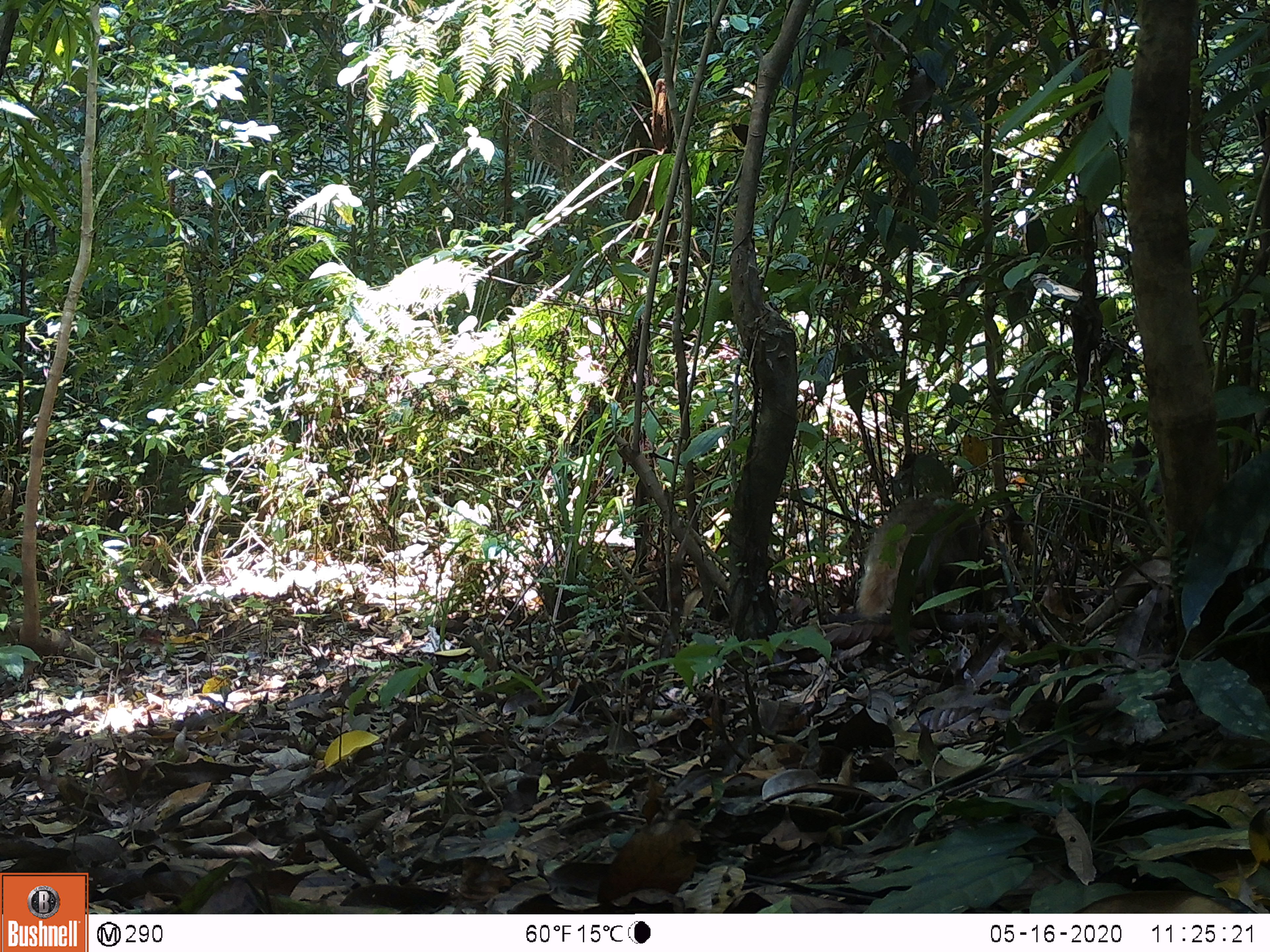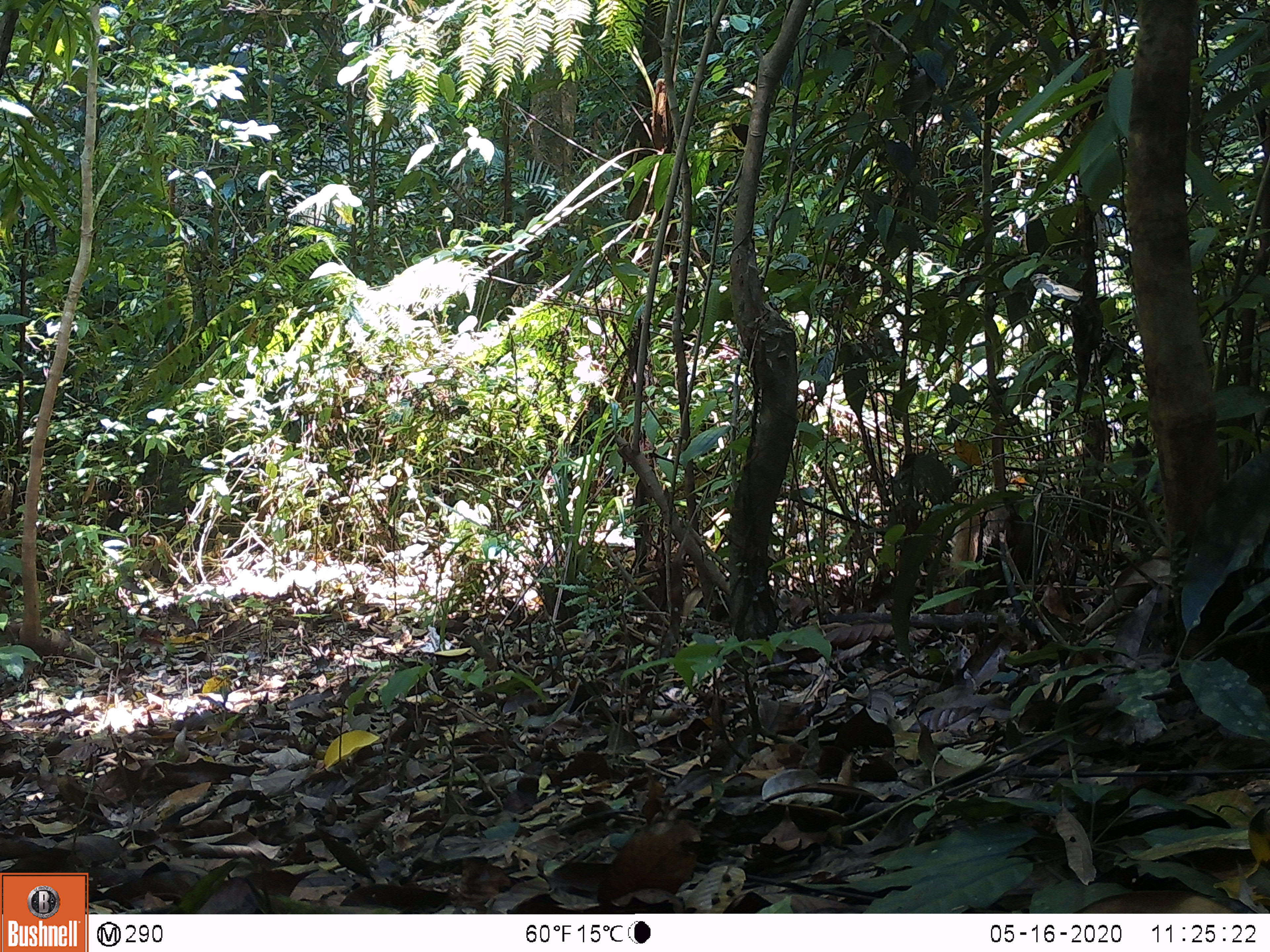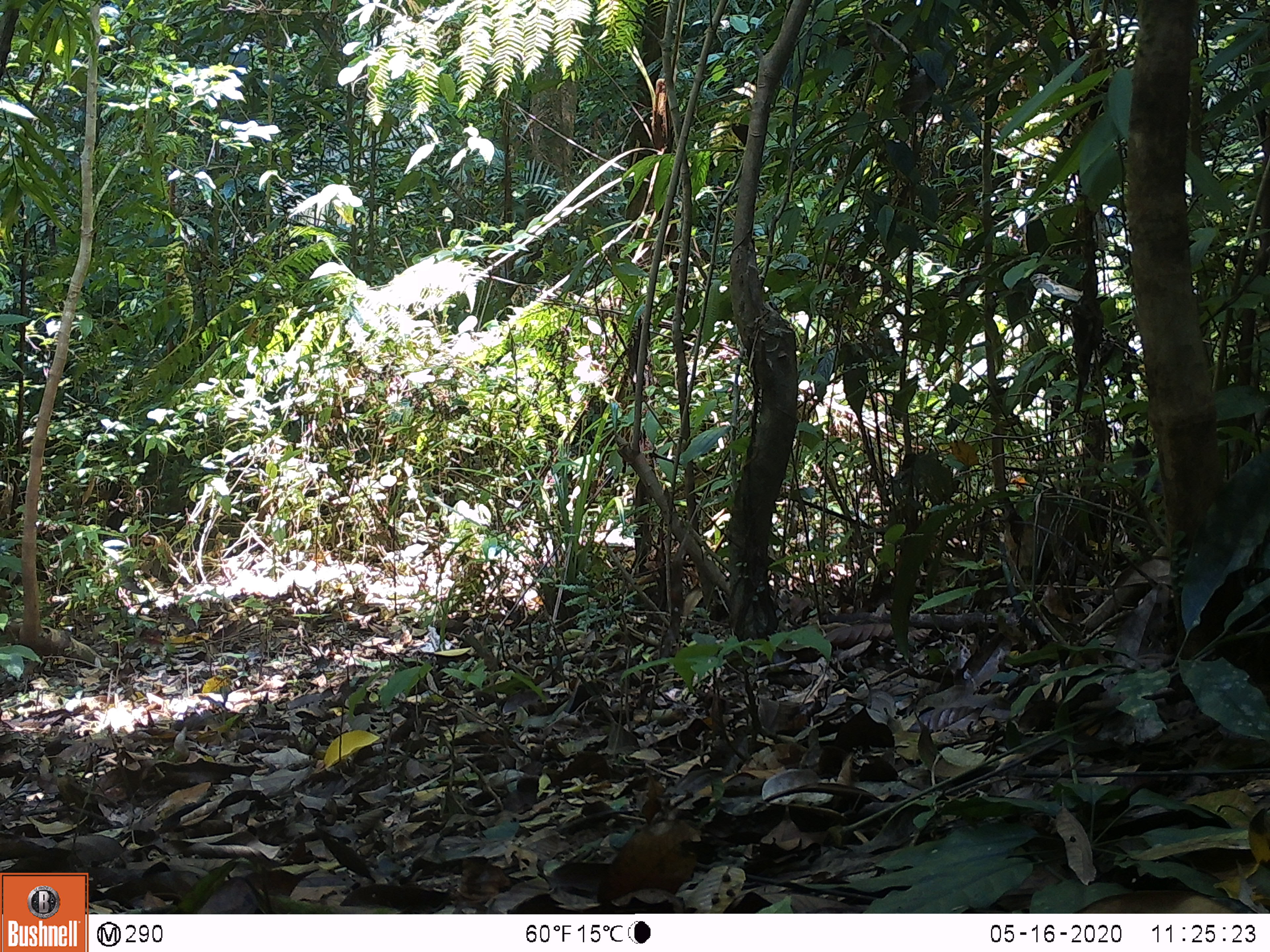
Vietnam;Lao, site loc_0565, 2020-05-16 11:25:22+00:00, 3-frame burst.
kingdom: Animalia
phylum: Chordata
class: Mammalia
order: Carnivora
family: Herpestidae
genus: Urva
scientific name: Urva urva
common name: crab-eating mongoose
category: crab eating mongoose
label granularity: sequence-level